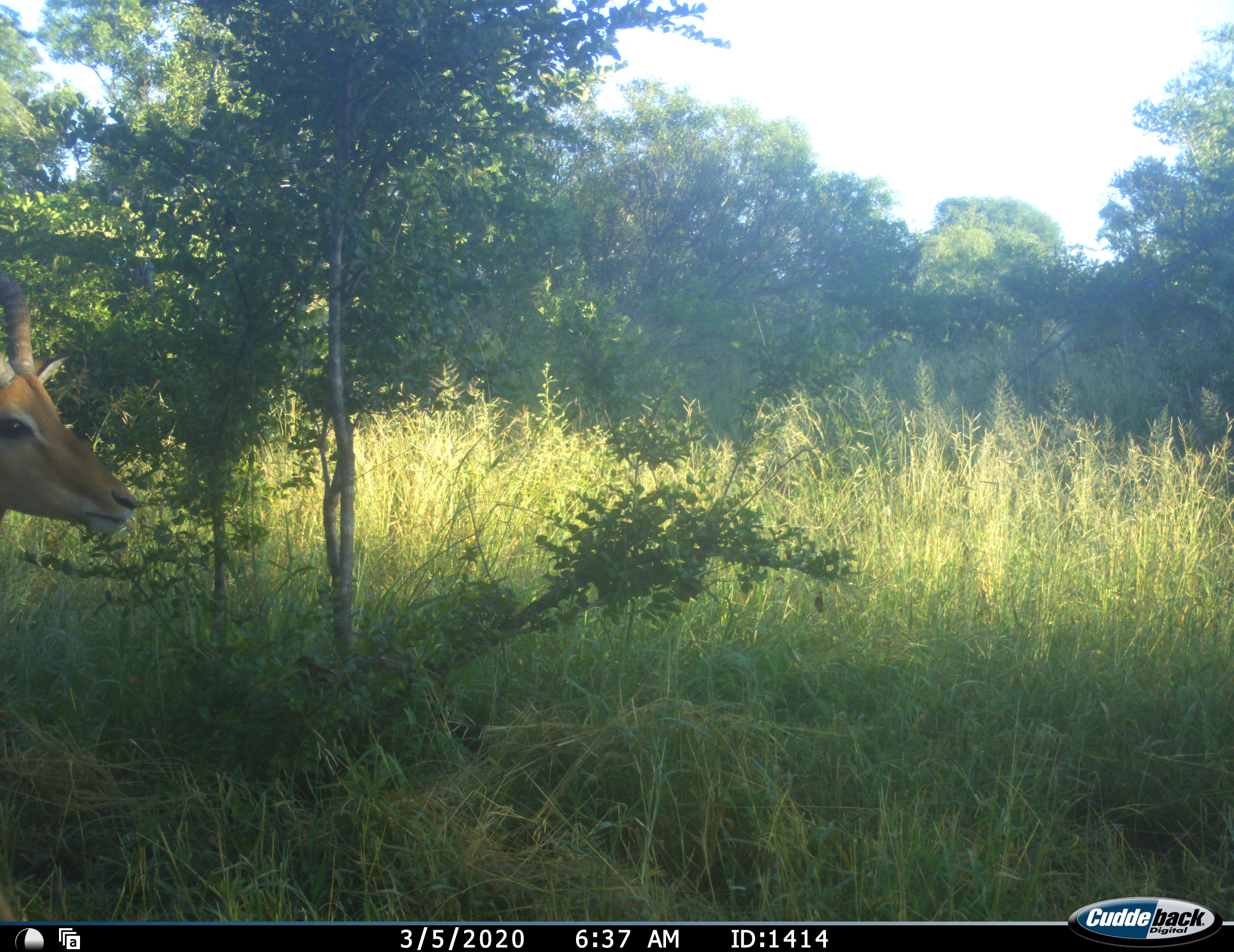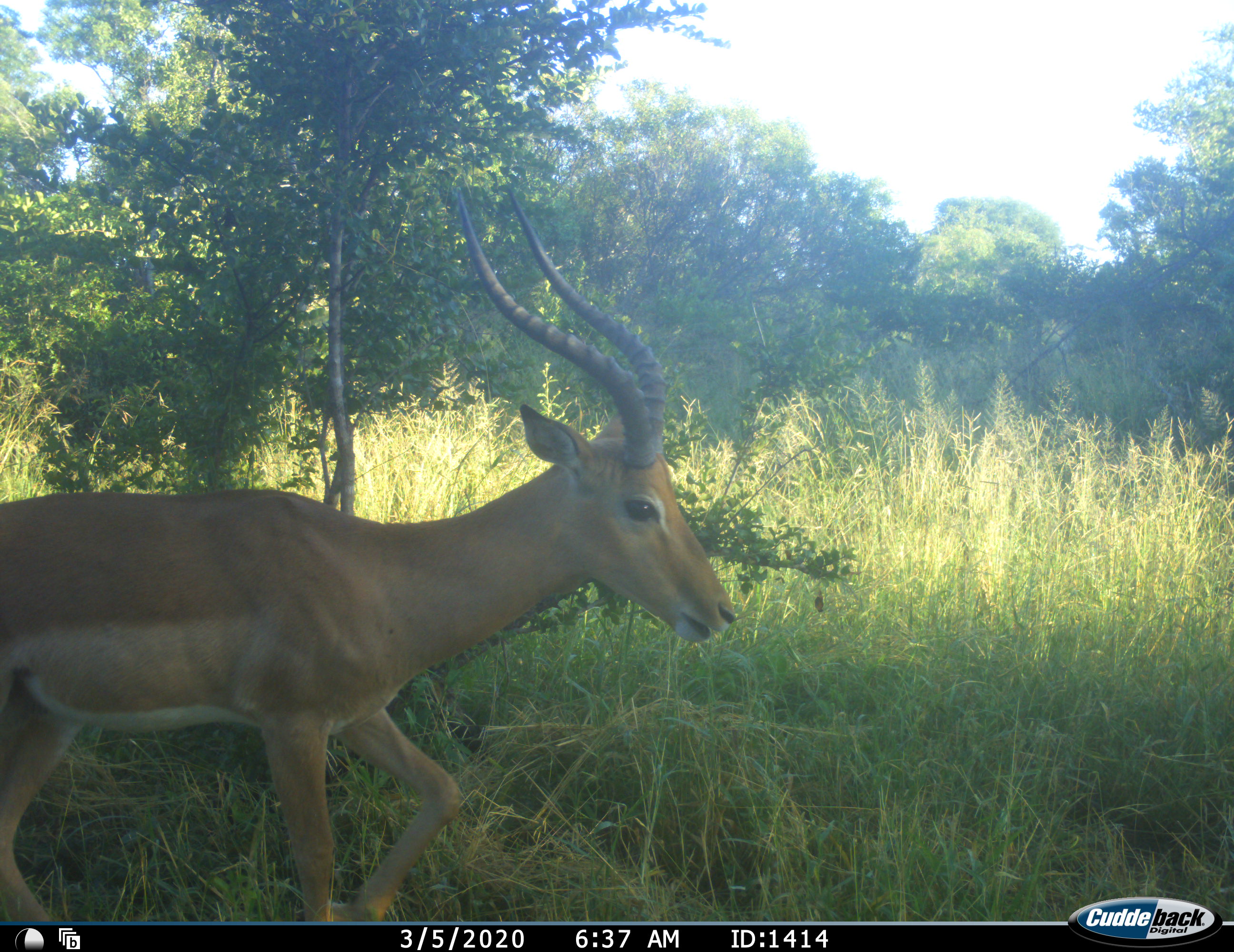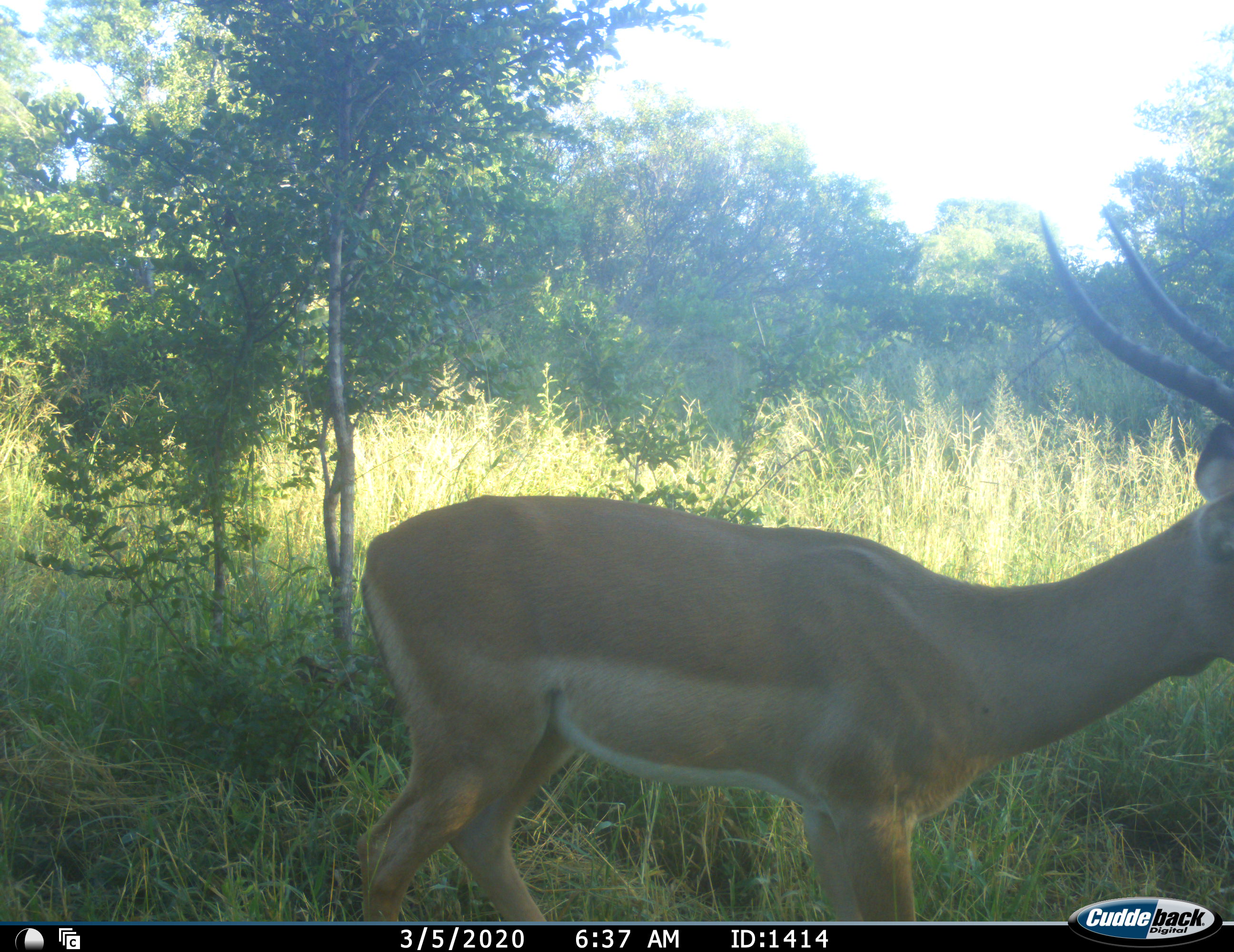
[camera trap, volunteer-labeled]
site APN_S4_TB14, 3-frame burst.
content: unidentified animal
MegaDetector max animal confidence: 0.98